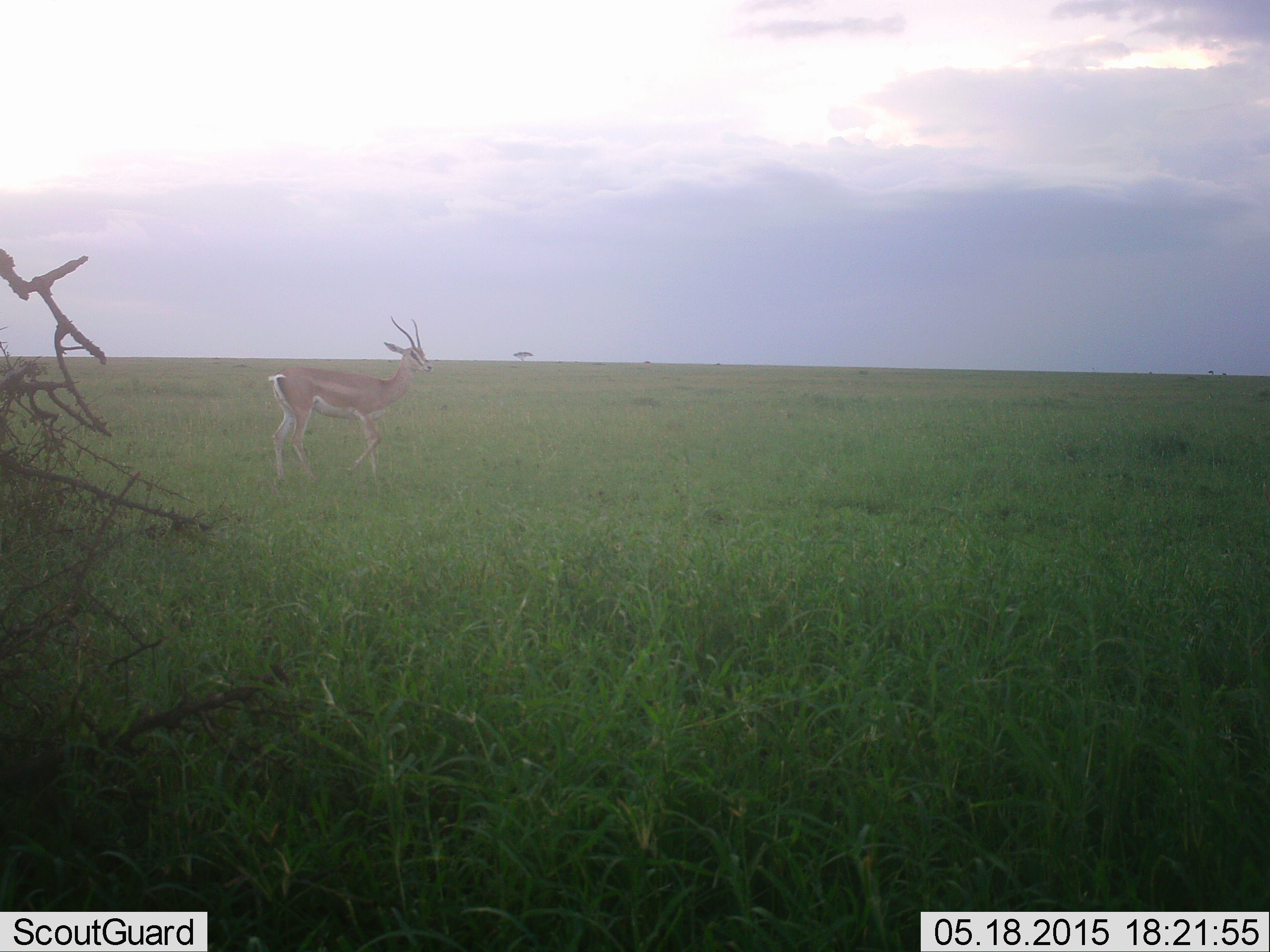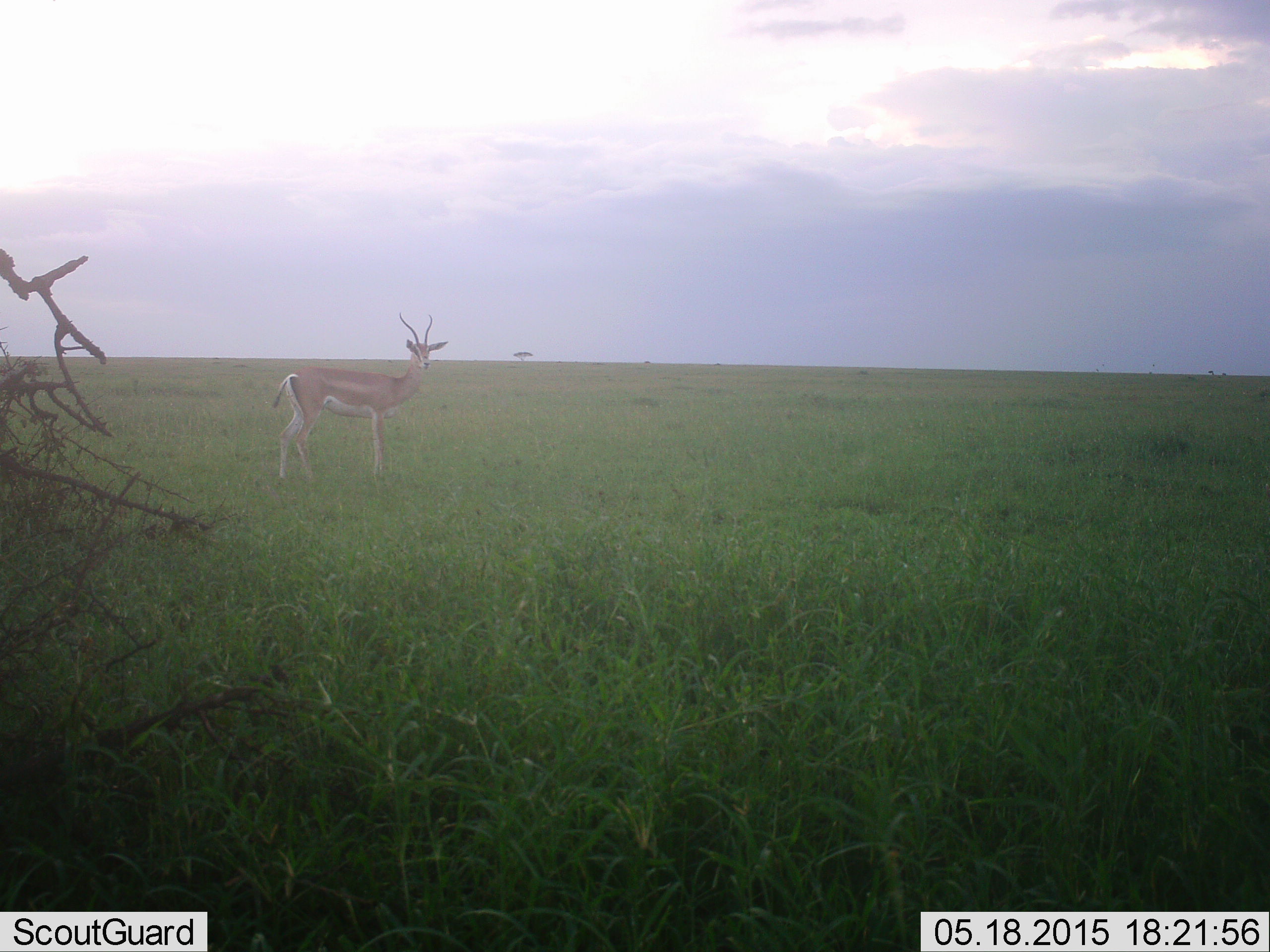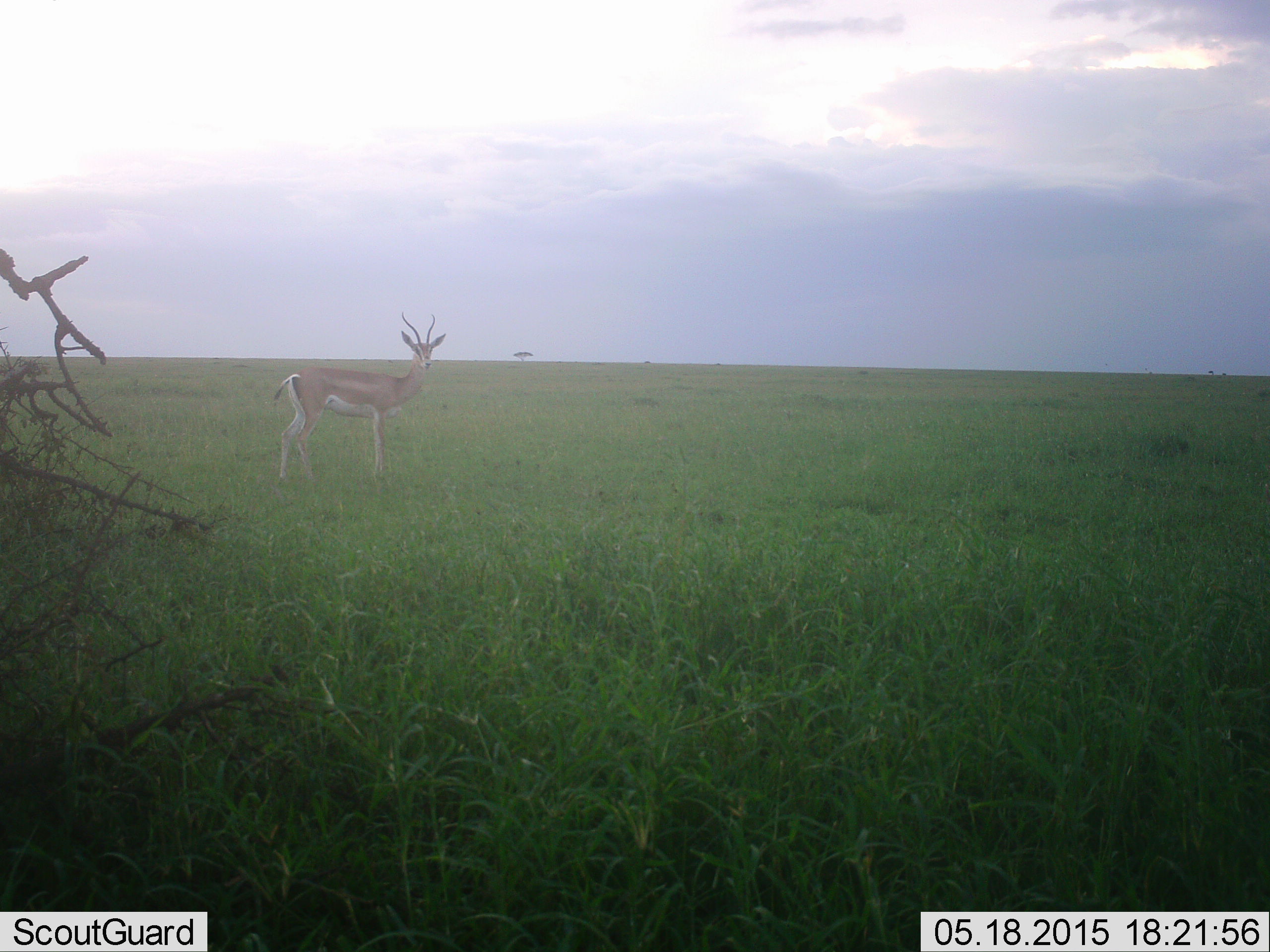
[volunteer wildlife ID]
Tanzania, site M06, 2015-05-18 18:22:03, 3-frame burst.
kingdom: Animalia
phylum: Chordata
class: Mammalia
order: Artiodactyla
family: Bovidae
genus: Nanger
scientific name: Nanger granti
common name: grant's gazelle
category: gazellegrants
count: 1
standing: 100%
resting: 0%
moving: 0%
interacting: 0%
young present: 0%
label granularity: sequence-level